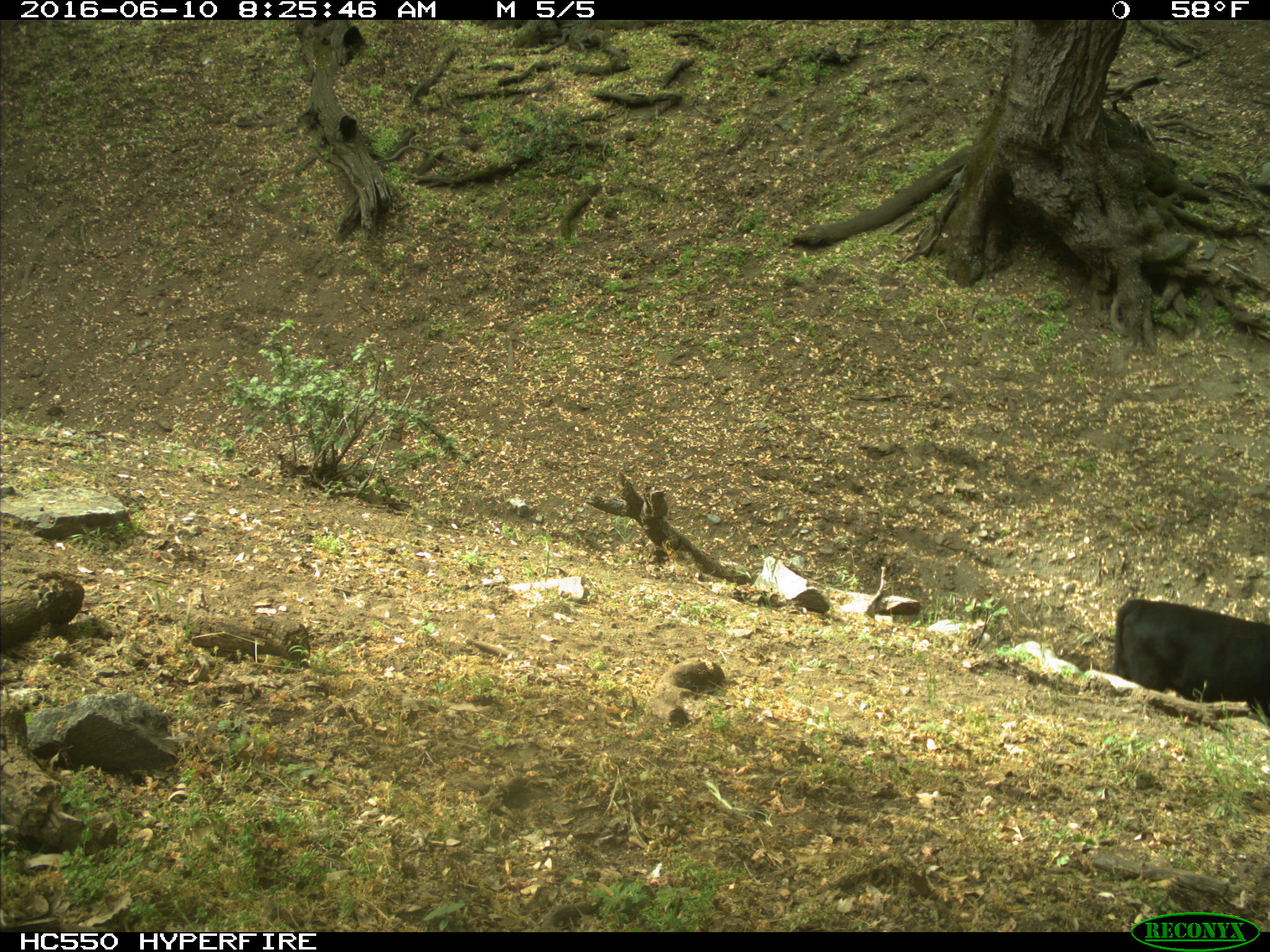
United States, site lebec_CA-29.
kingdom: Animalia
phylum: Chordata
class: Mammalia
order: Artiodactyla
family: Bovidae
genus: Bos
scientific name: Bos taurus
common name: domestic cow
Bos taurus (domestic cow).